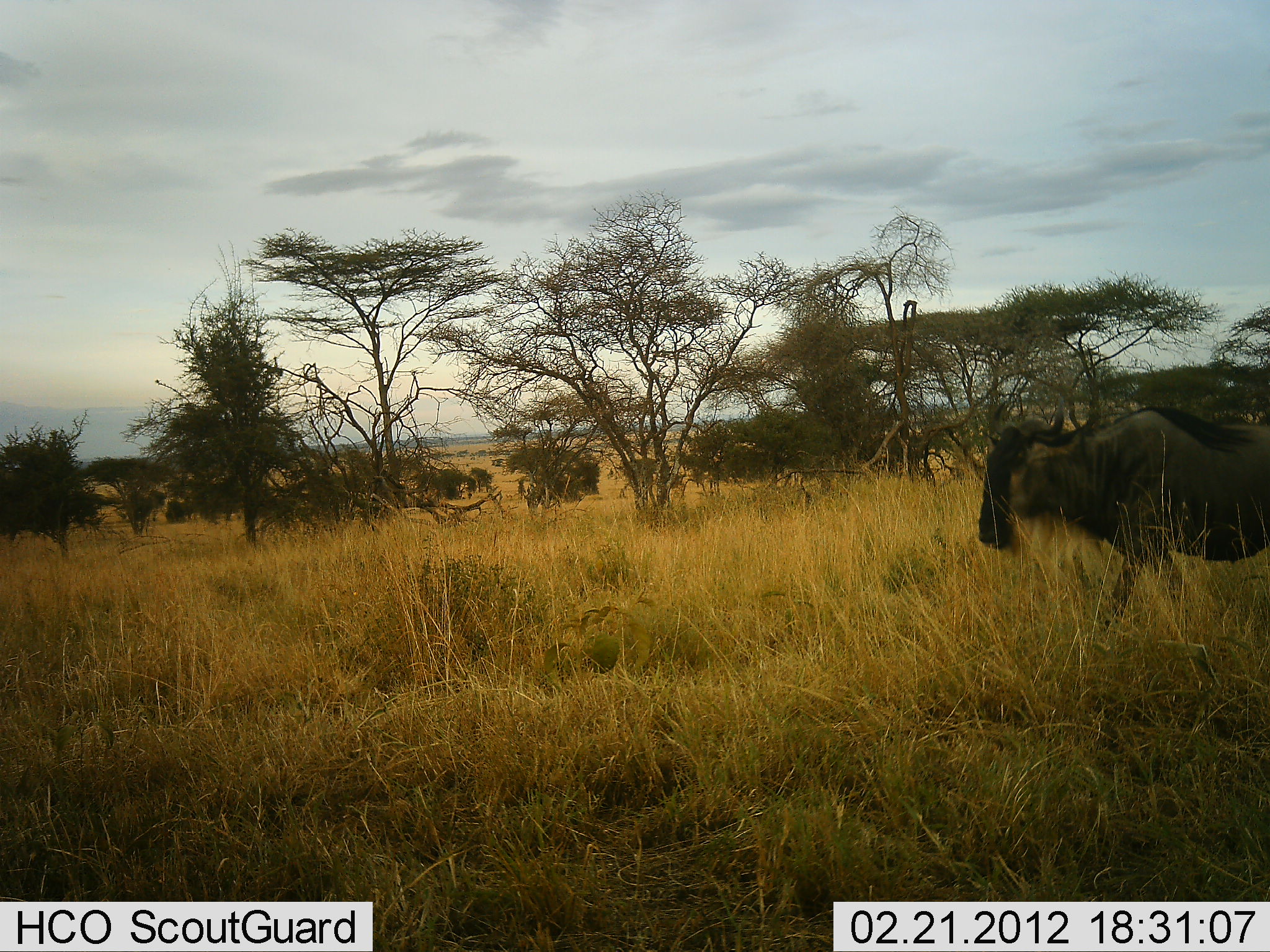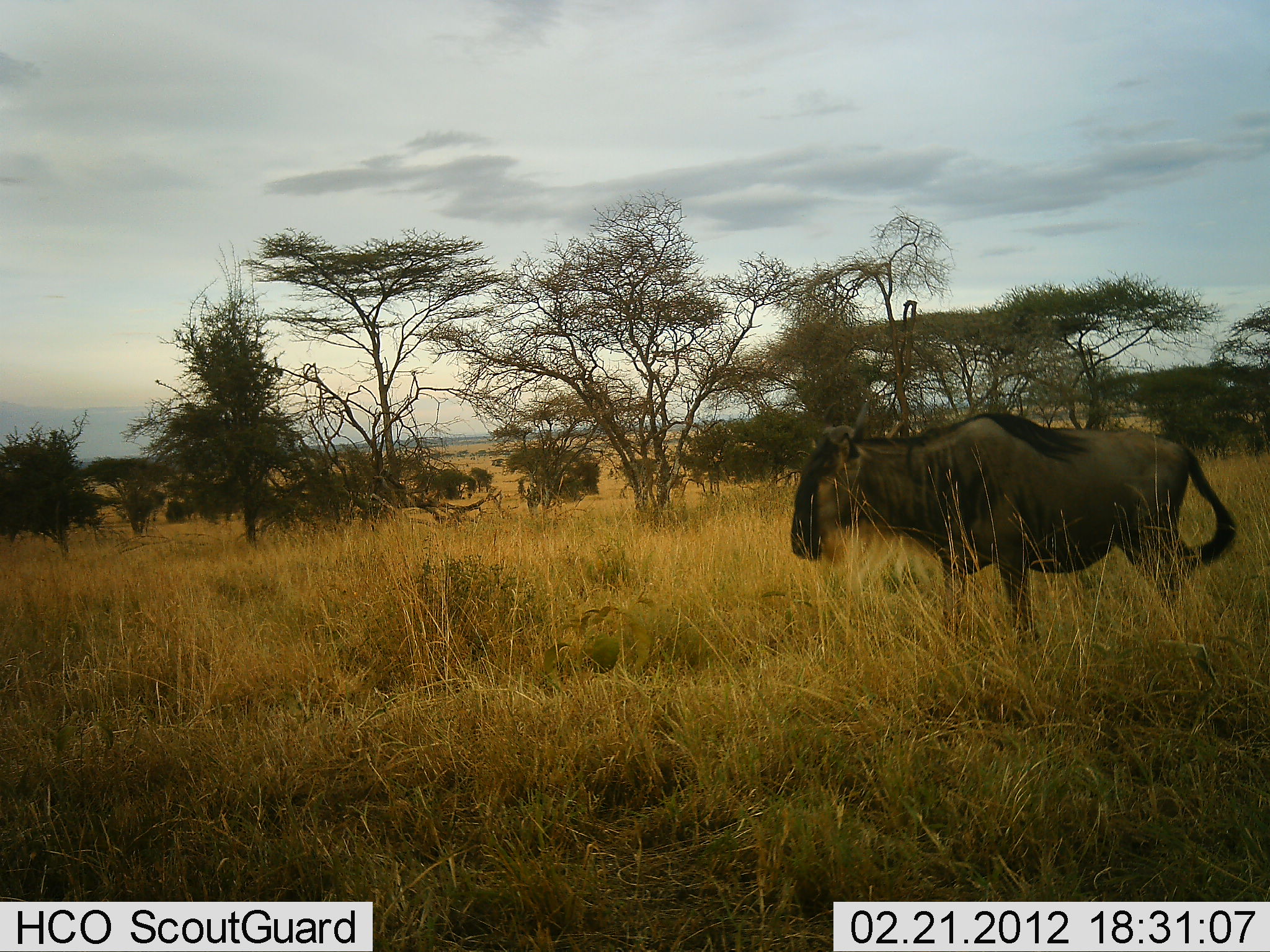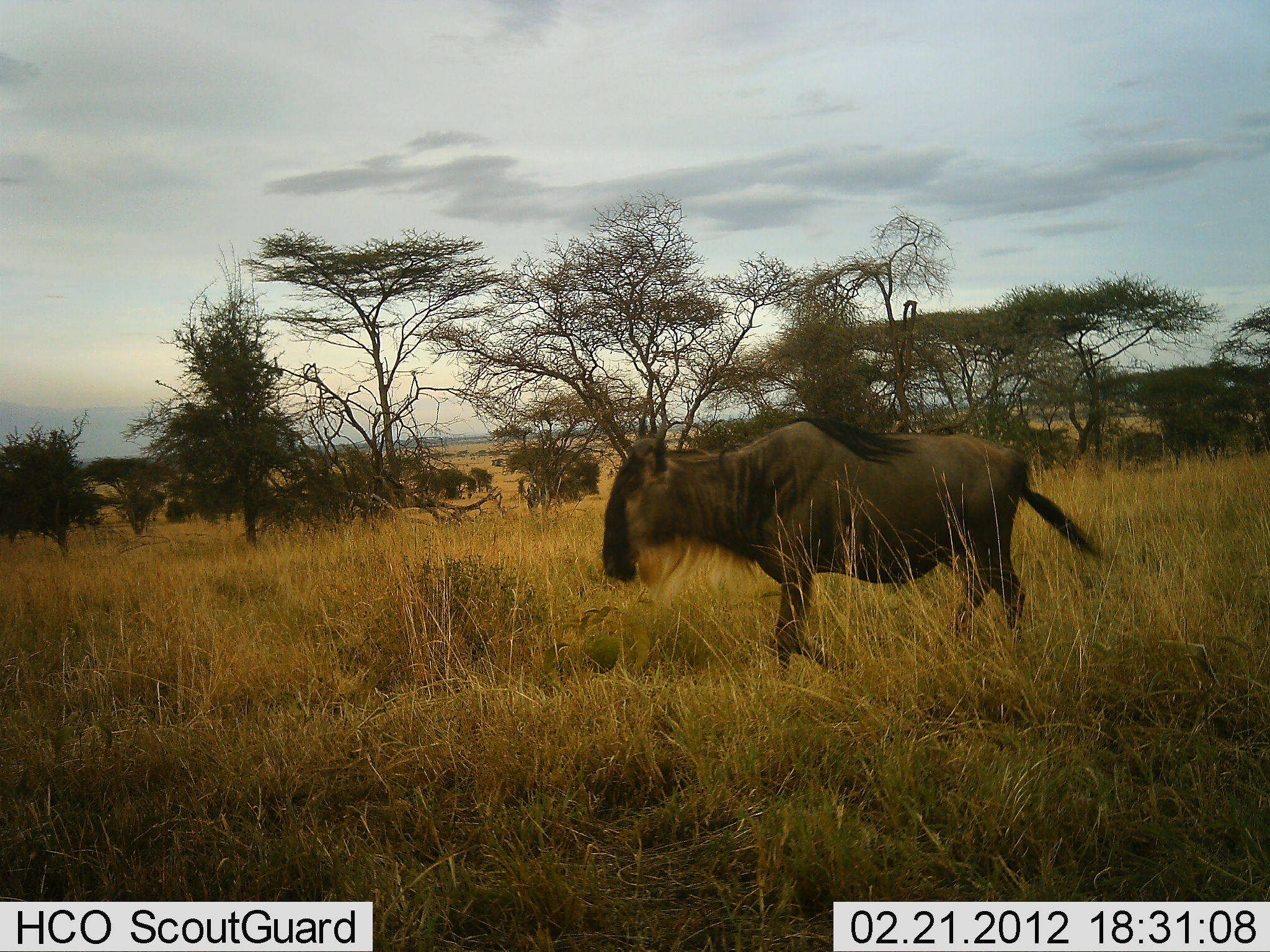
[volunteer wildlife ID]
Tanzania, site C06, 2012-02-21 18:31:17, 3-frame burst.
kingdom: Animalia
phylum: Chordata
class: Mammalia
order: Artiodactyla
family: Bovidae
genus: Connochaetes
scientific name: Connochaetes taurinus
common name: blue wildebeest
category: wildebeest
Wildebeest (blue wildebeest) (Connochaetes taurinus), count 1. Behavior (volunteer vote fractions): standing 6%, resting 0%, moving 94%, interacting 0%. Young present (vote fraction): 0%. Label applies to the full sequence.